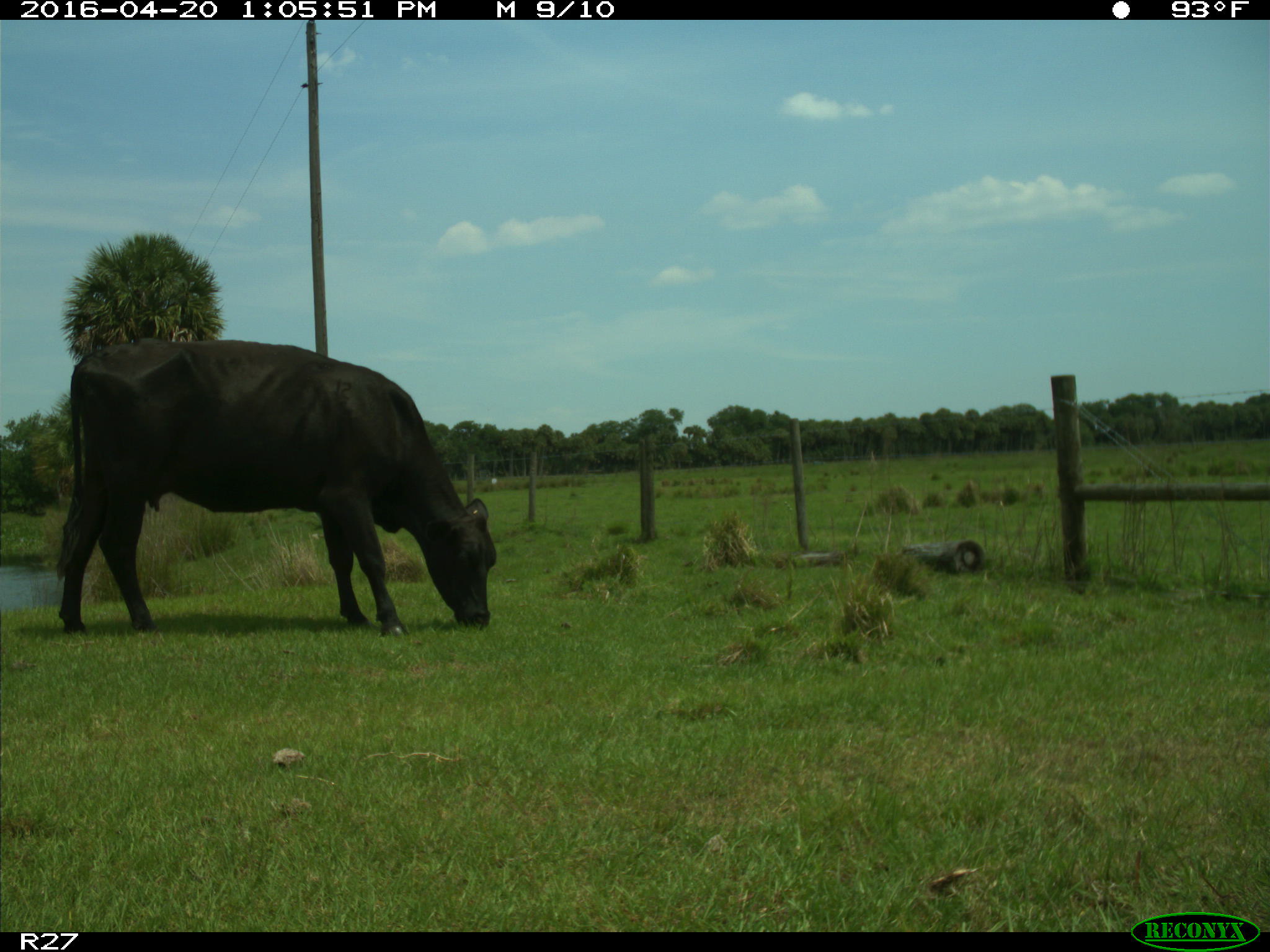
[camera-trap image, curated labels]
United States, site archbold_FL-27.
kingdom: Animalia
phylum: Chordata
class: Mammalia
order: Artiodactyla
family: Bovidae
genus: Bos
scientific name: Bos taurus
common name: domestic cow